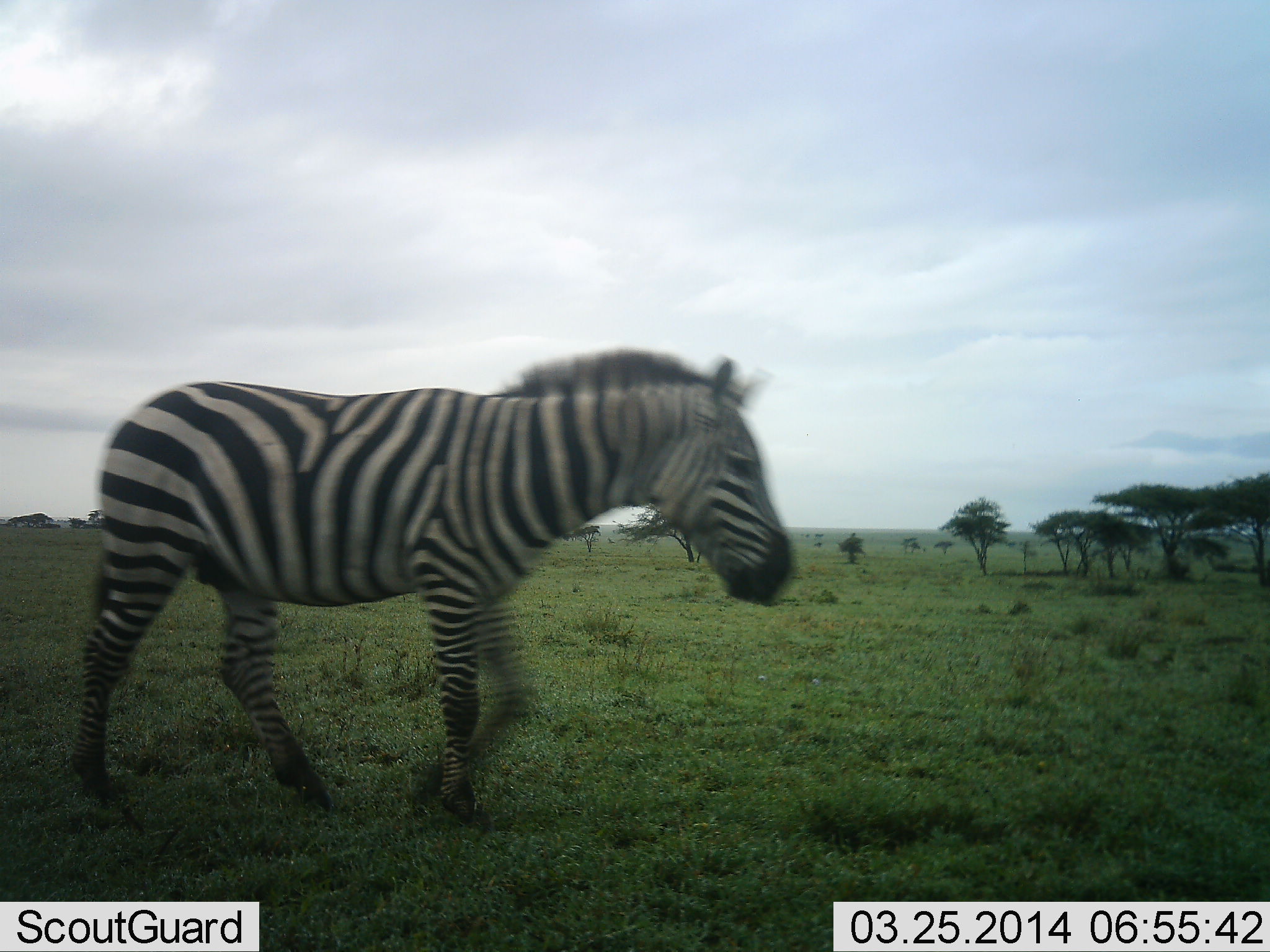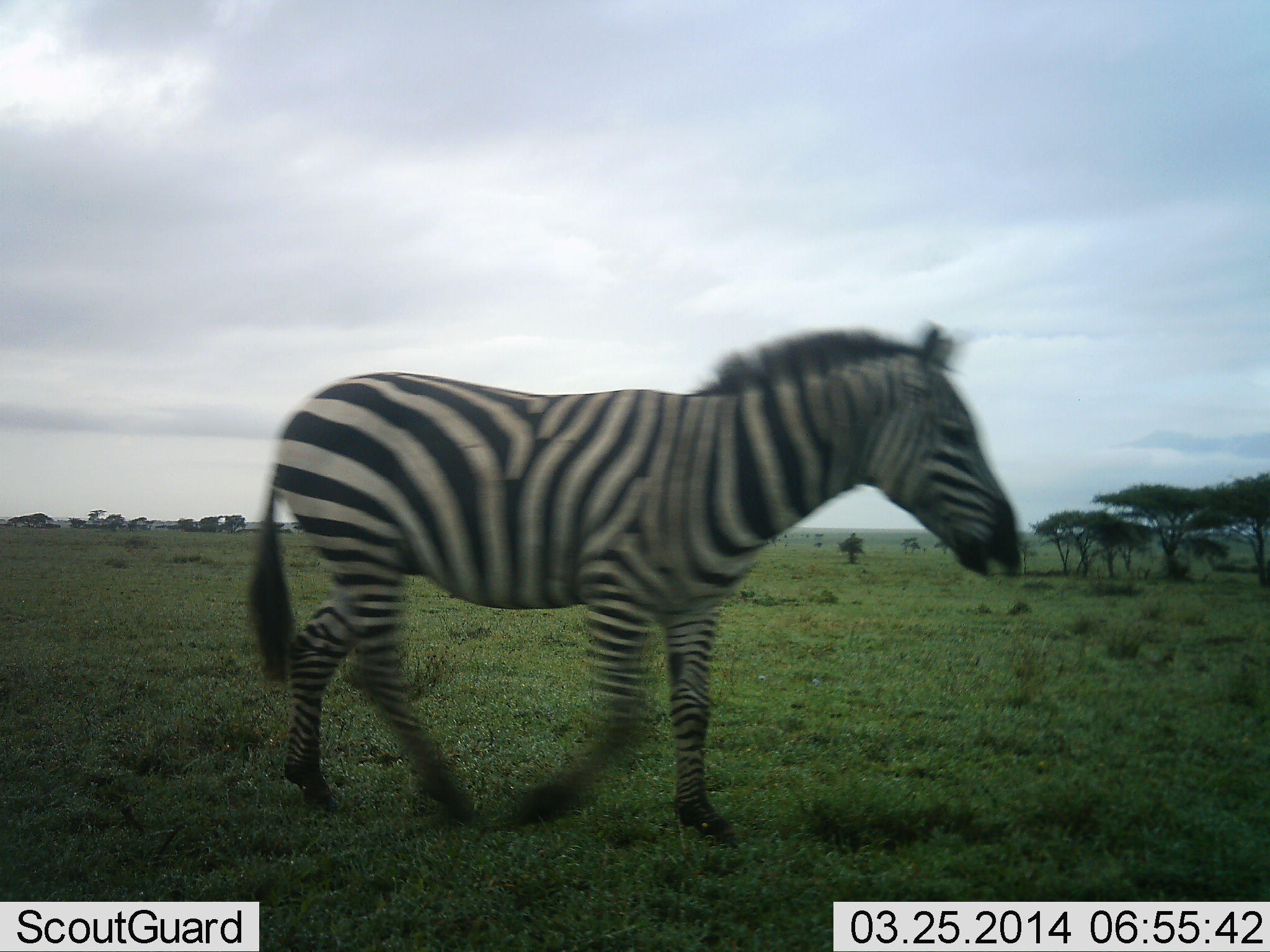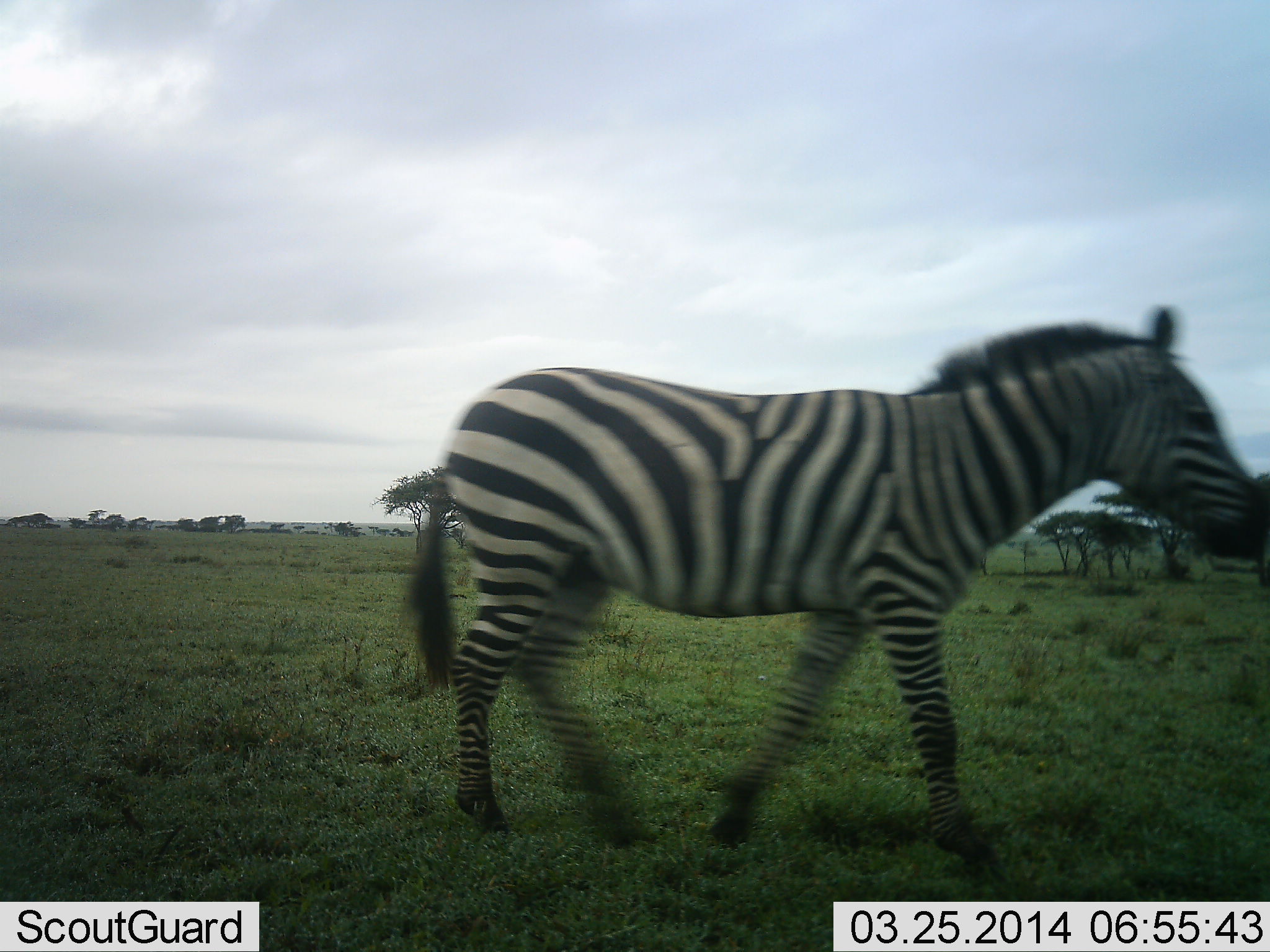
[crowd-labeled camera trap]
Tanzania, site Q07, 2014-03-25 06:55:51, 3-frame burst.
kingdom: Animalia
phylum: Chordata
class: Mammalia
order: Perissodactyla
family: Equidae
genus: Equus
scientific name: Equus quagga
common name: plains zebra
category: zebra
Zebra (plains zebra) (Equus quagga), count 1. Behavior (volunteer vote fractions): standing 0%, resting 0%, moving 100%, interacting 0%. Young present (vote fraction): 0%. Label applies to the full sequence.